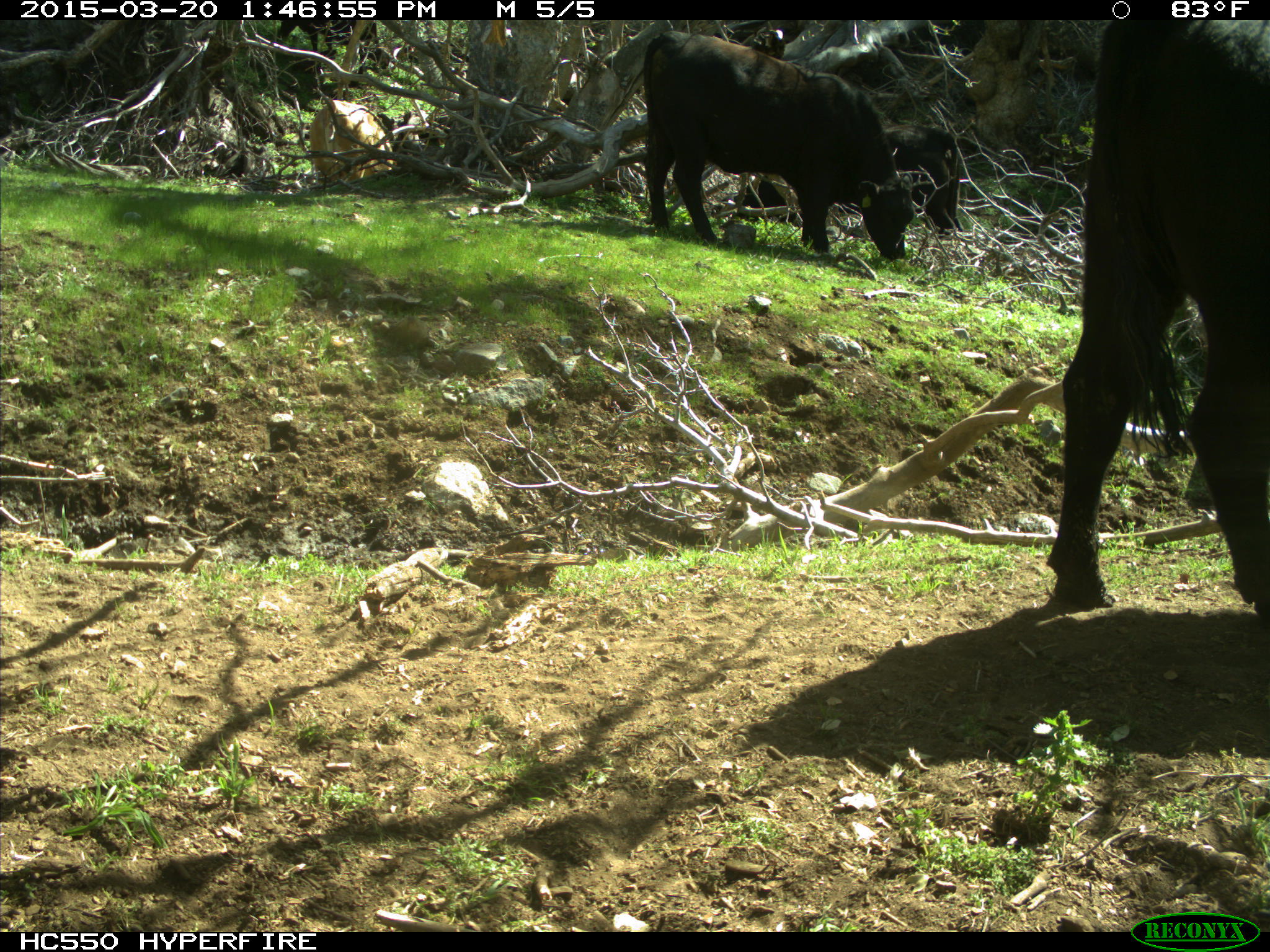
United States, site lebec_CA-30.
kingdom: Animalia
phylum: Chordata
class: Mammalia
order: Artiodactyla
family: Bovidae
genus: Bos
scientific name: Bos taurus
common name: domestic cow